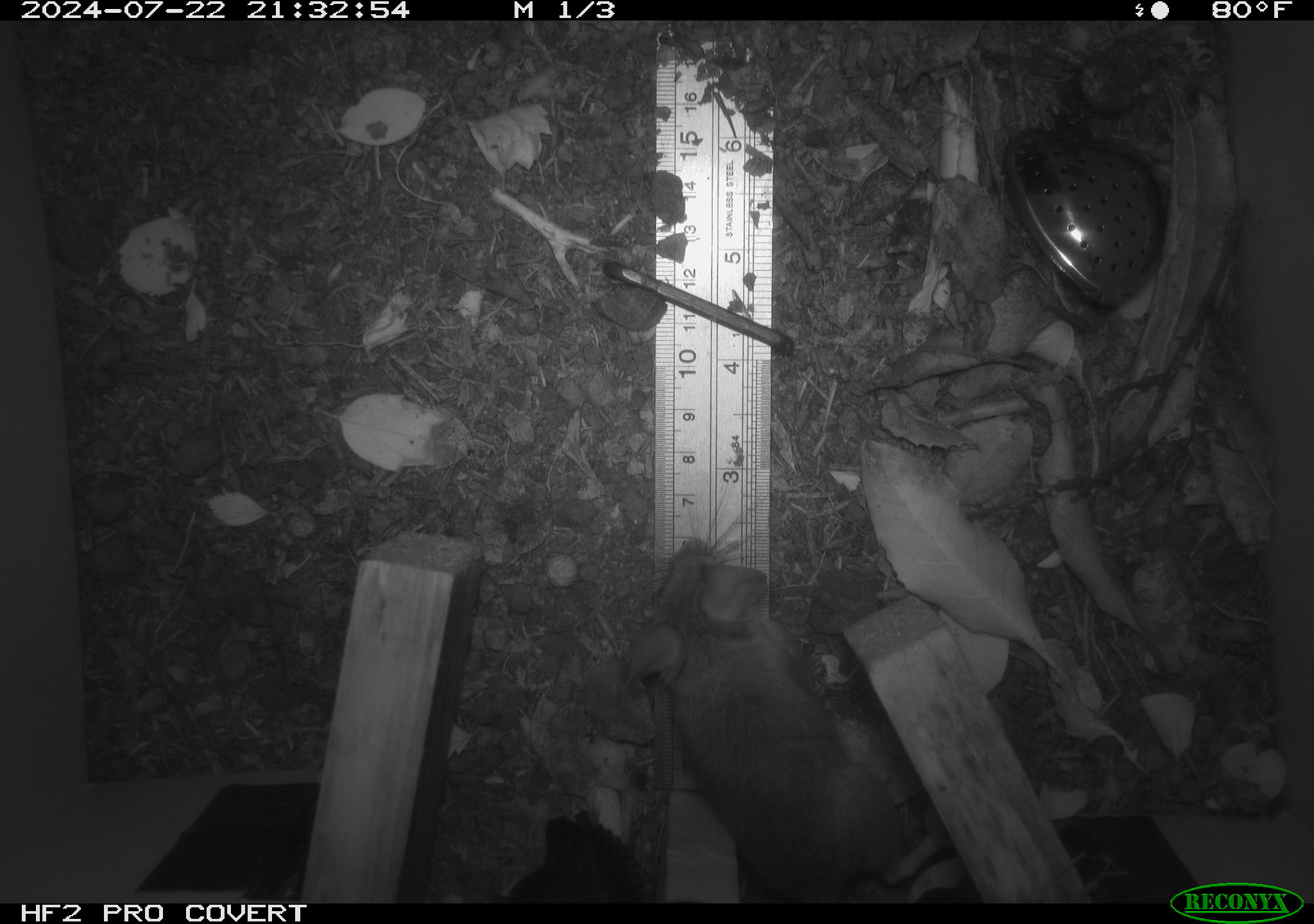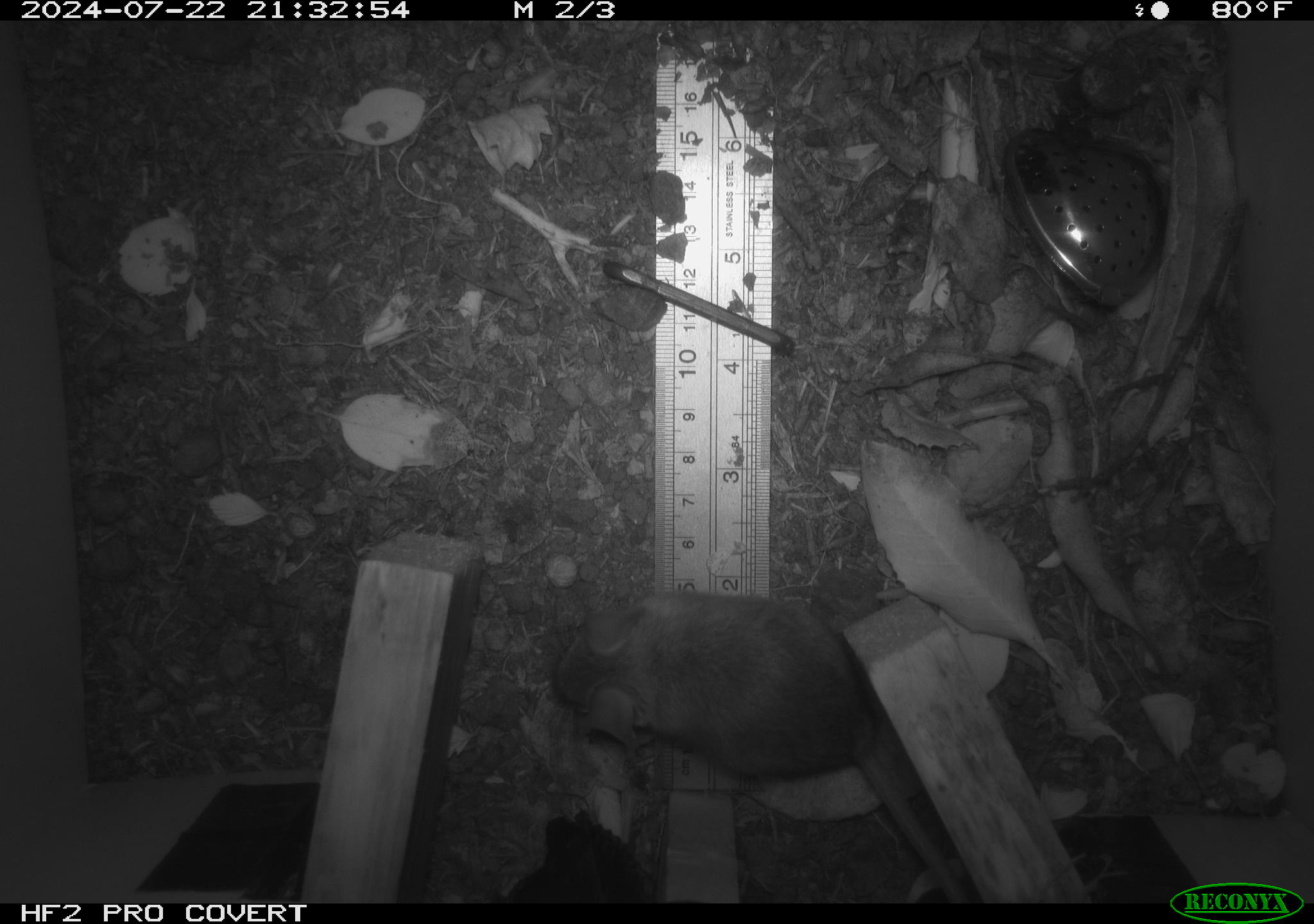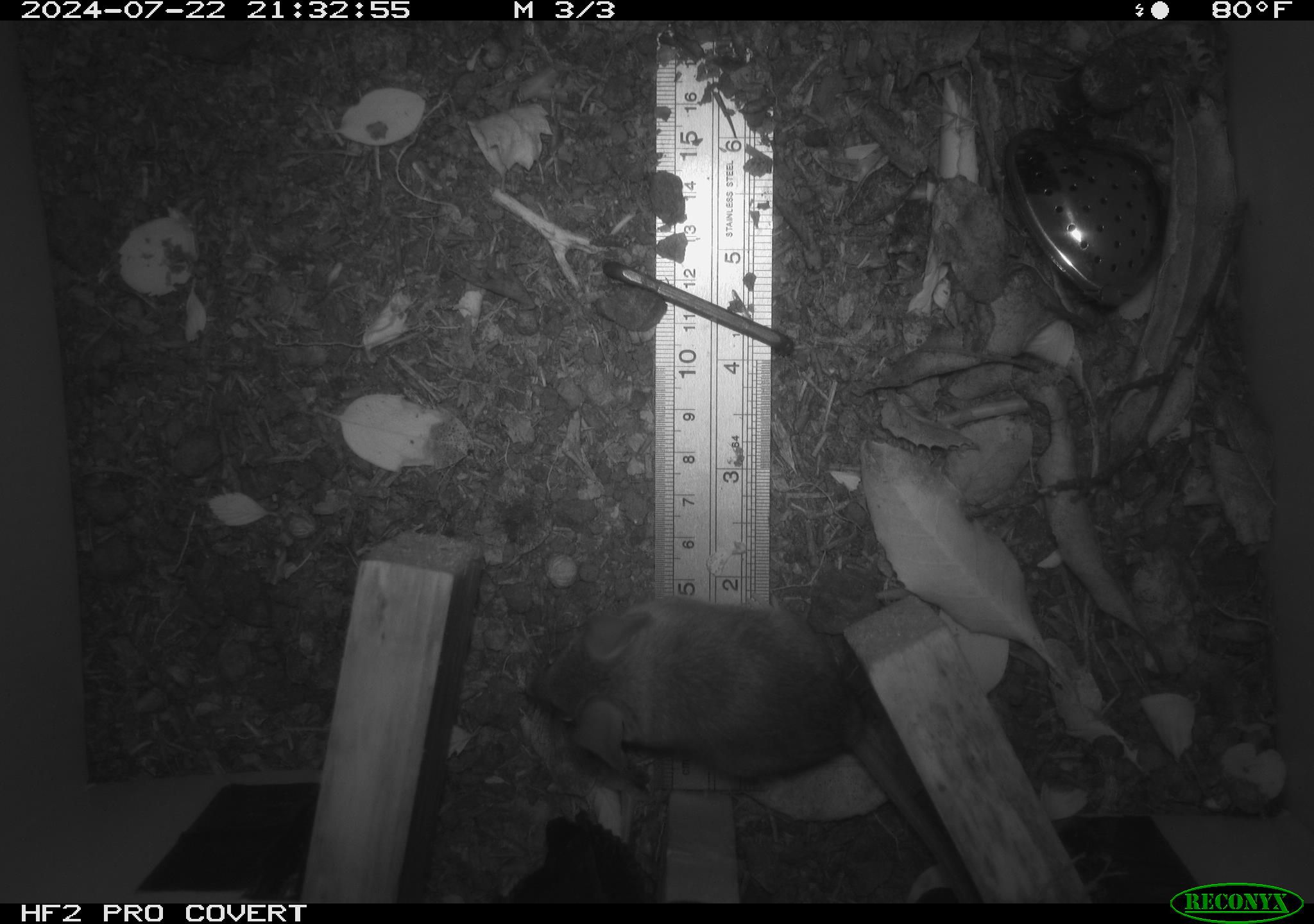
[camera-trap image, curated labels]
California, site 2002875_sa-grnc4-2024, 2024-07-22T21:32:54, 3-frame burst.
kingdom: Animalia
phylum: Chordata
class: Mammalia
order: Rodentia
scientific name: Rodentia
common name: rodent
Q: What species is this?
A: Rodent (Rodentia).